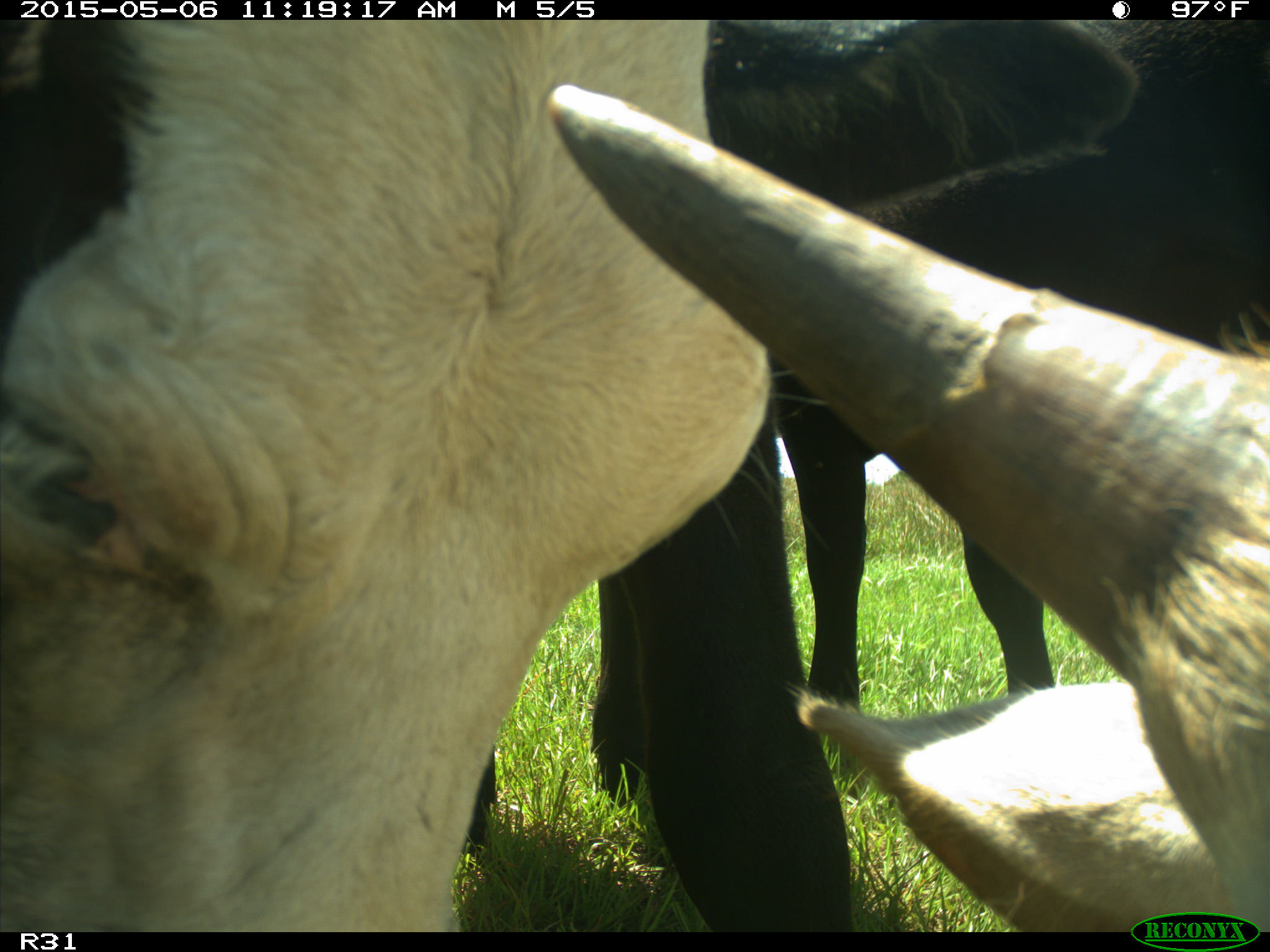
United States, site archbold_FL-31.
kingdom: Animalia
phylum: Chordata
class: Mammalia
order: Artiodactyla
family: Bovidae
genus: Bos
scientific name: Bos taurus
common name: domestic cow